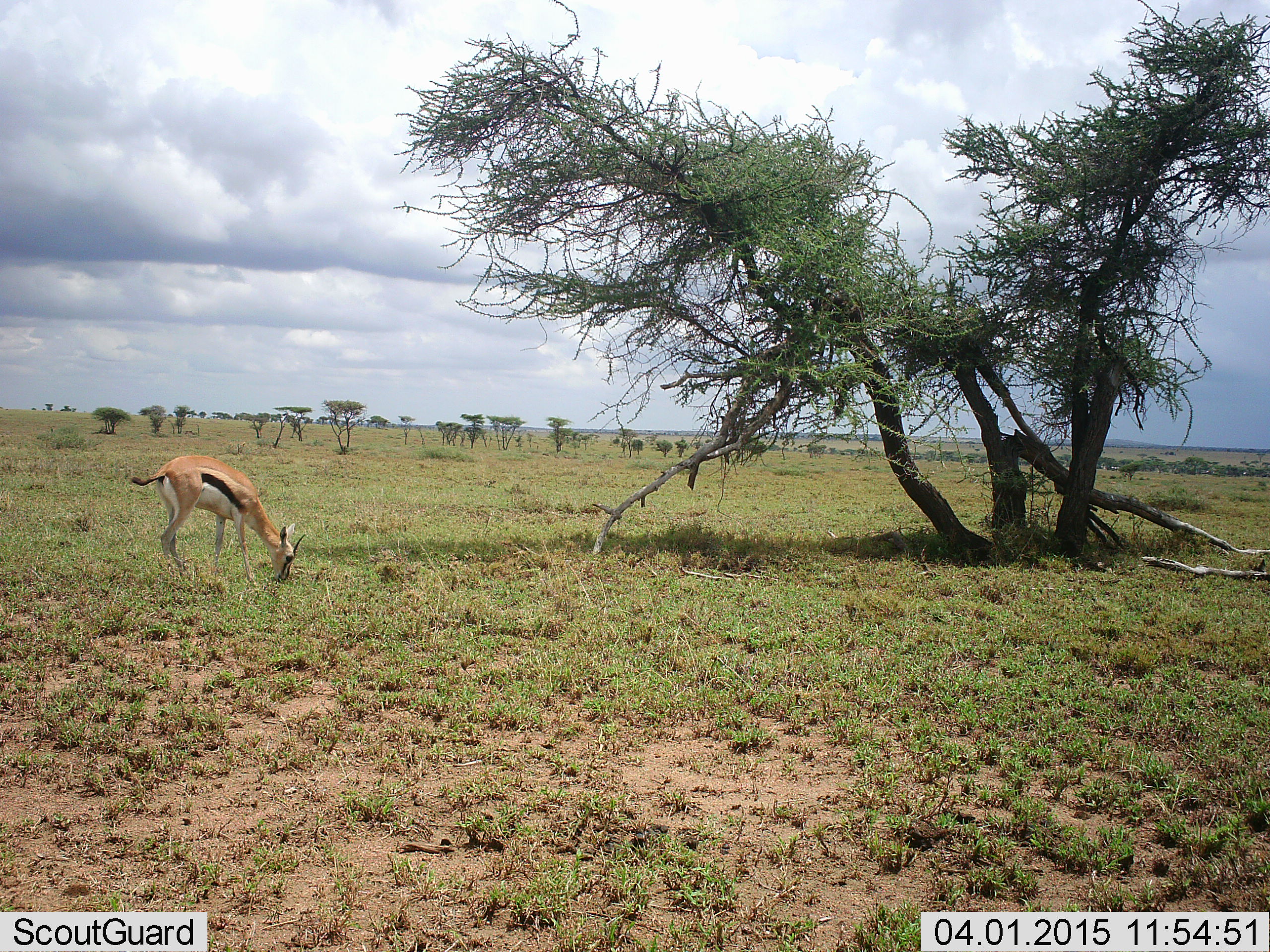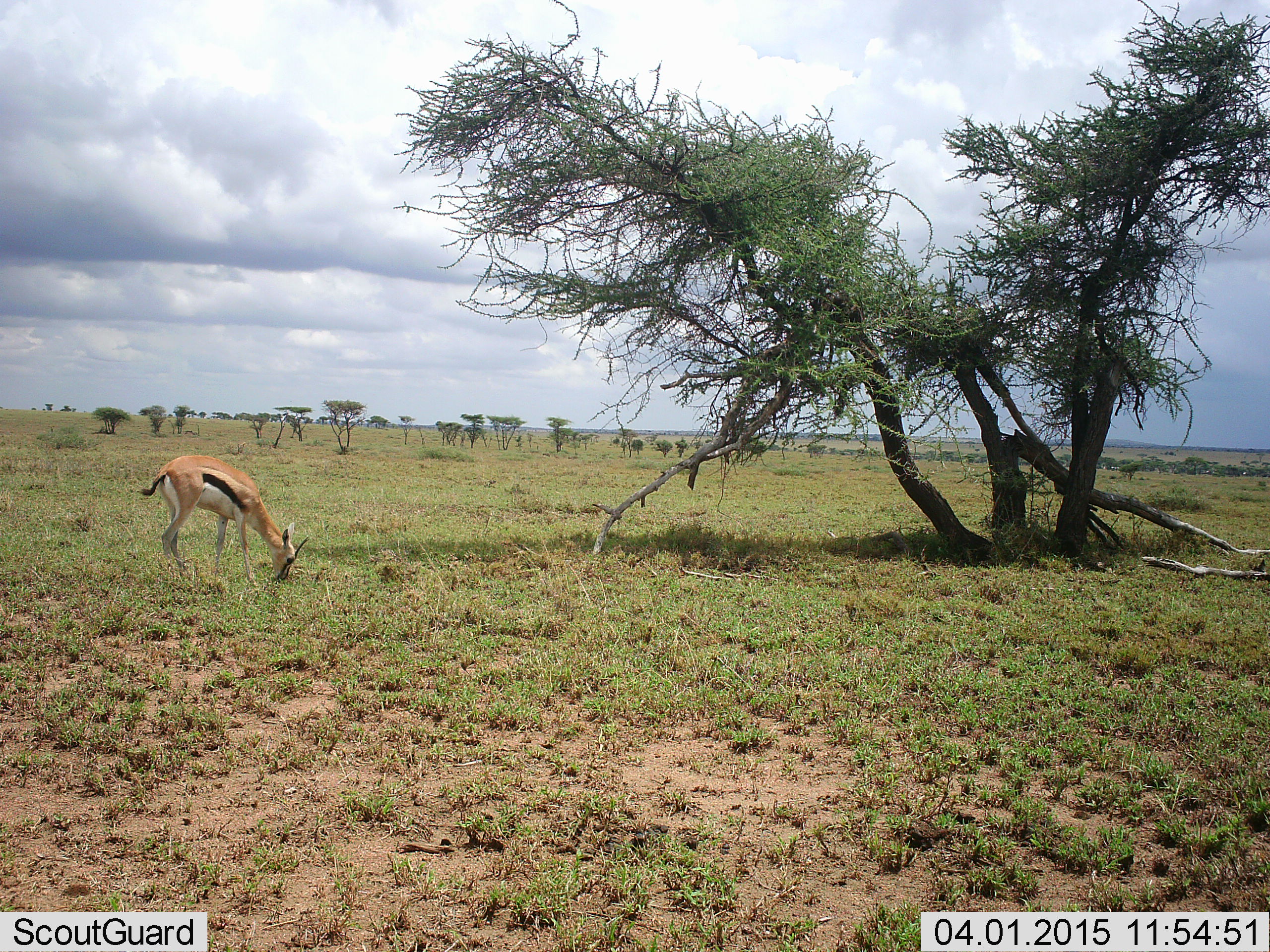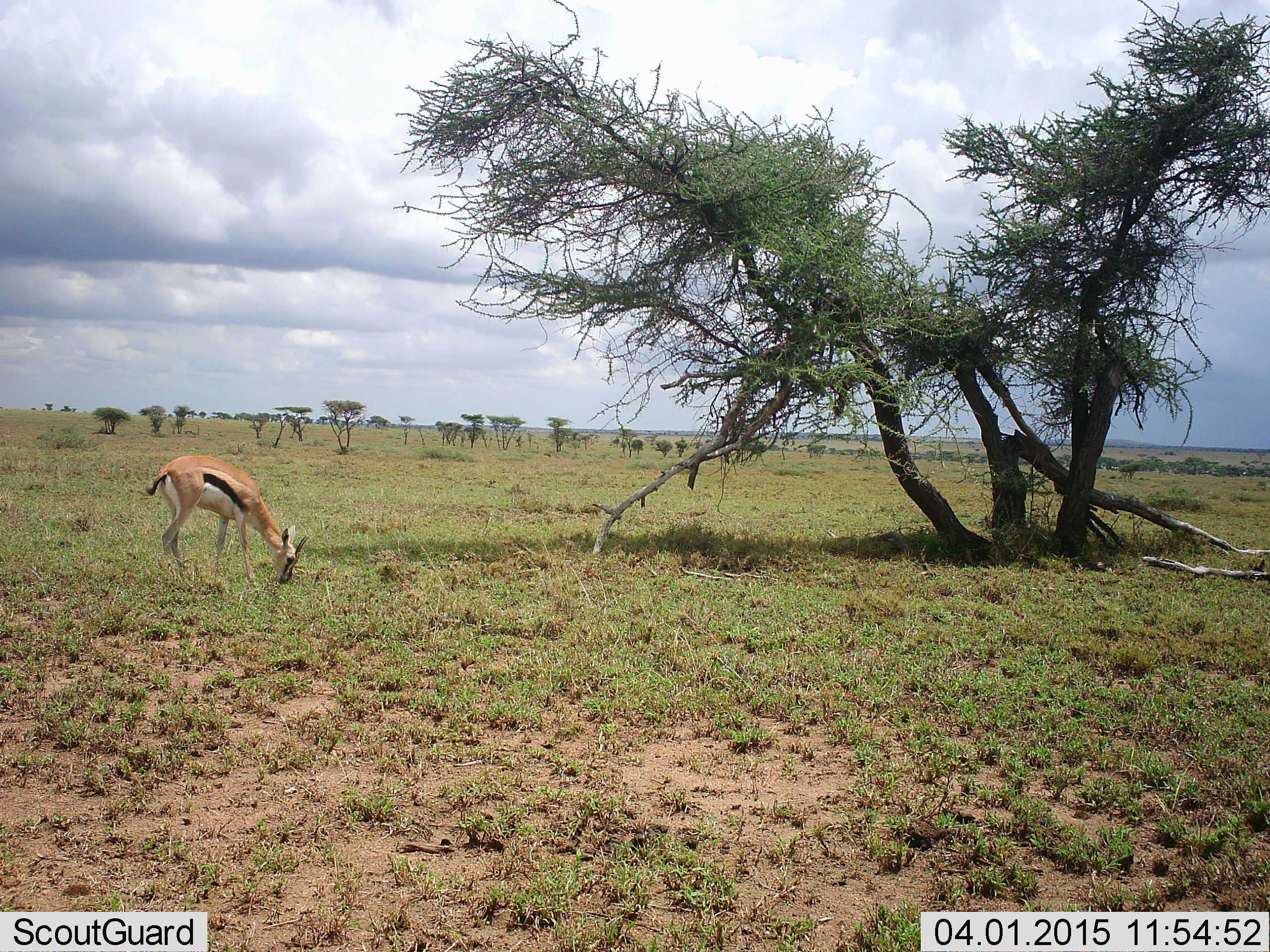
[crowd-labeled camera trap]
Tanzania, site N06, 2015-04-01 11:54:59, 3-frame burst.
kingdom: Animalia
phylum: Chordata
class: Mammalia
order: Artiodactyla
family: Bovidae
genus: Eudorcas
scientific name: Eudorcas thomsonii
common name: thomson's gazelle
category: gazellethomsons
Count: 1.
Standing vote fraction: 20%.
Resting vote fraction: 0%.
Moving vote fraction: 0%.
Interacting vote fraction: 0%.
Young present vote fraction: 0%.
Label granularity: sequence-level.